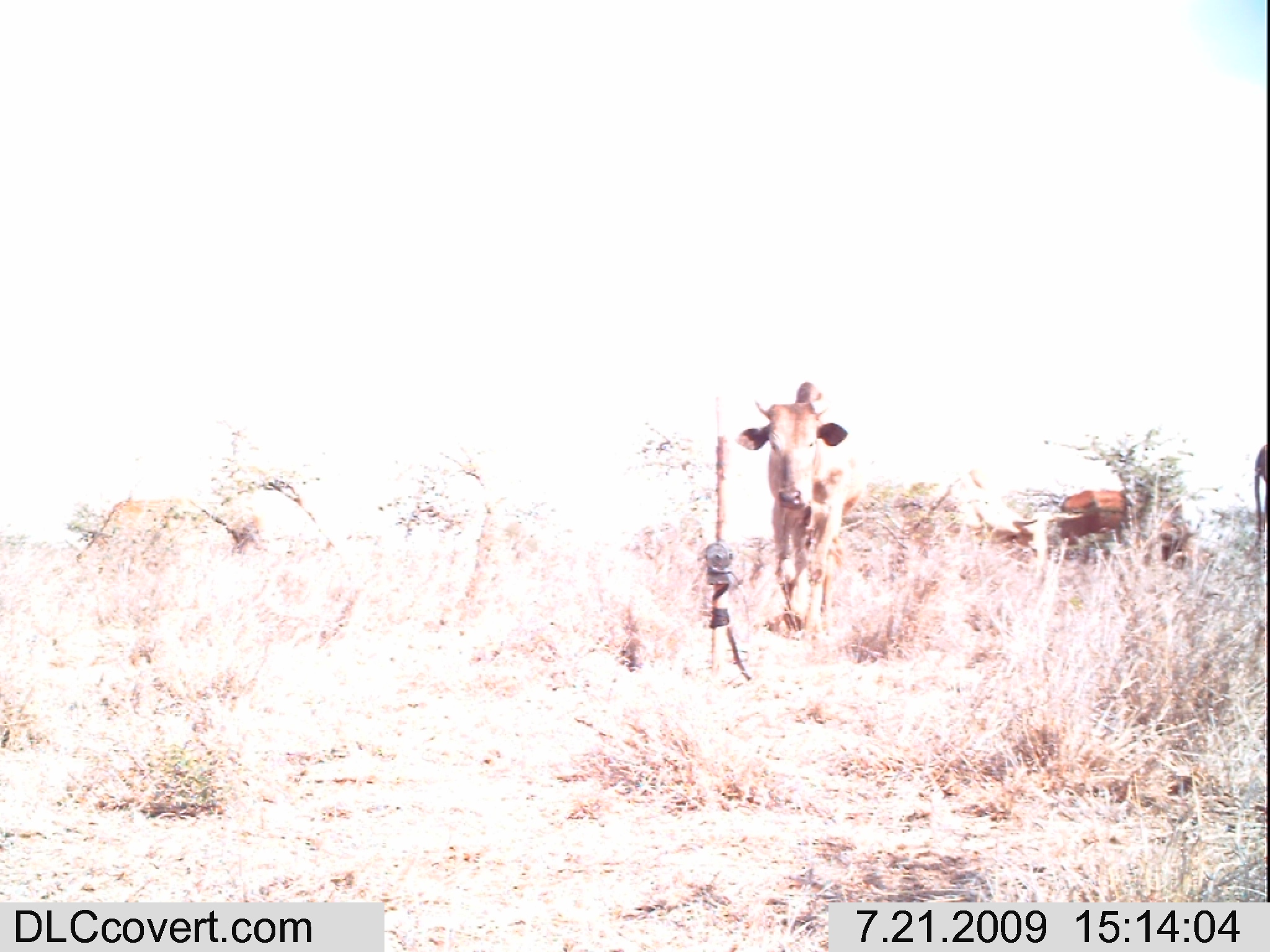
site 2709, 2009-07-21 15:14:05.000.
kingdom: Animalia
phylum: Chordata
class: Mammalia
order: Artiodactyla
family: Bovidae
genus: Bos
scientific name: Bos taurus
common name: domestic cattle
Bos taurus (domestic cattle), count 3.